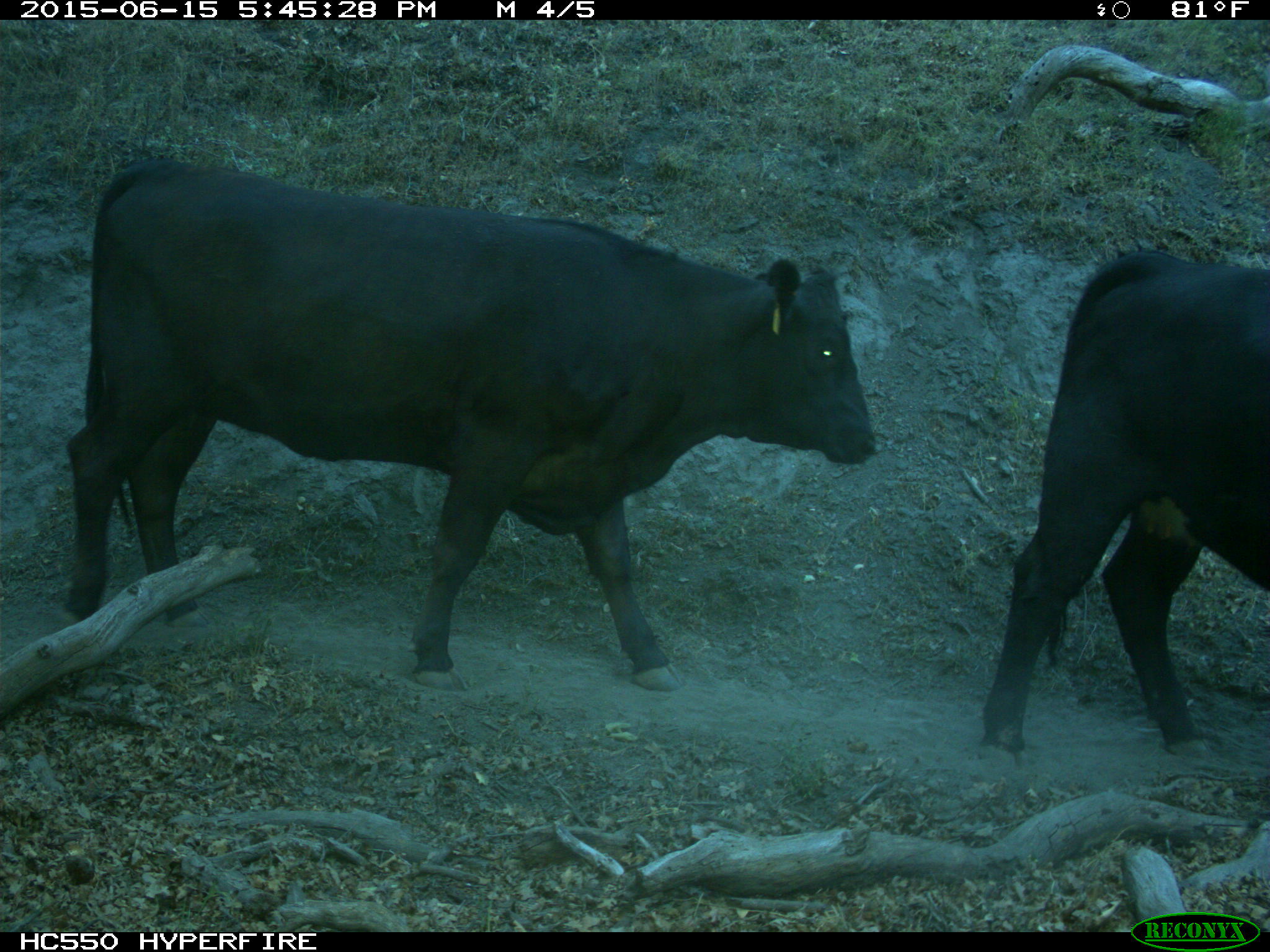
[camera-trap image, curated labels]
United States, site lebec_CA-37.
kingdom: Animalia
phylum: Chordata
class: Mammalia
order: Artiodactyla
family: Bovidae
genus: Bos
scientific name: Bos taurus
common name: domestic cow